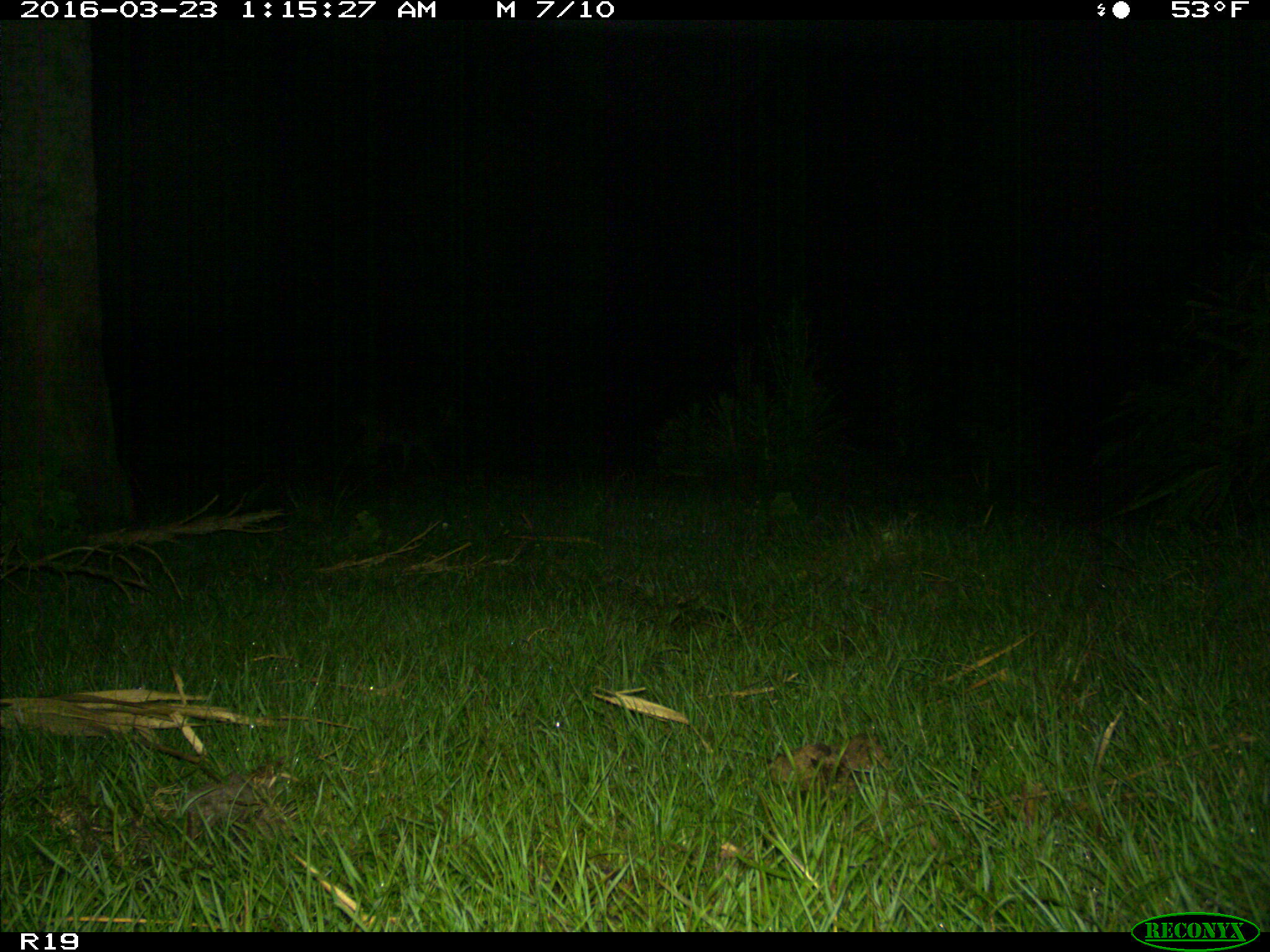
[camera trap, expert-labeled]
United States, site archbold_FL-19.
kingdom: Animalia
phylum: Chordata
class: Mammalia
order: Artiodactyla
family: Cervidae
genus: Odocoileus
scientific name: Odocoileus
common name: deer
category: unidentified deer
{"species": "unidentified deer (deer) (Odocoileus)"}